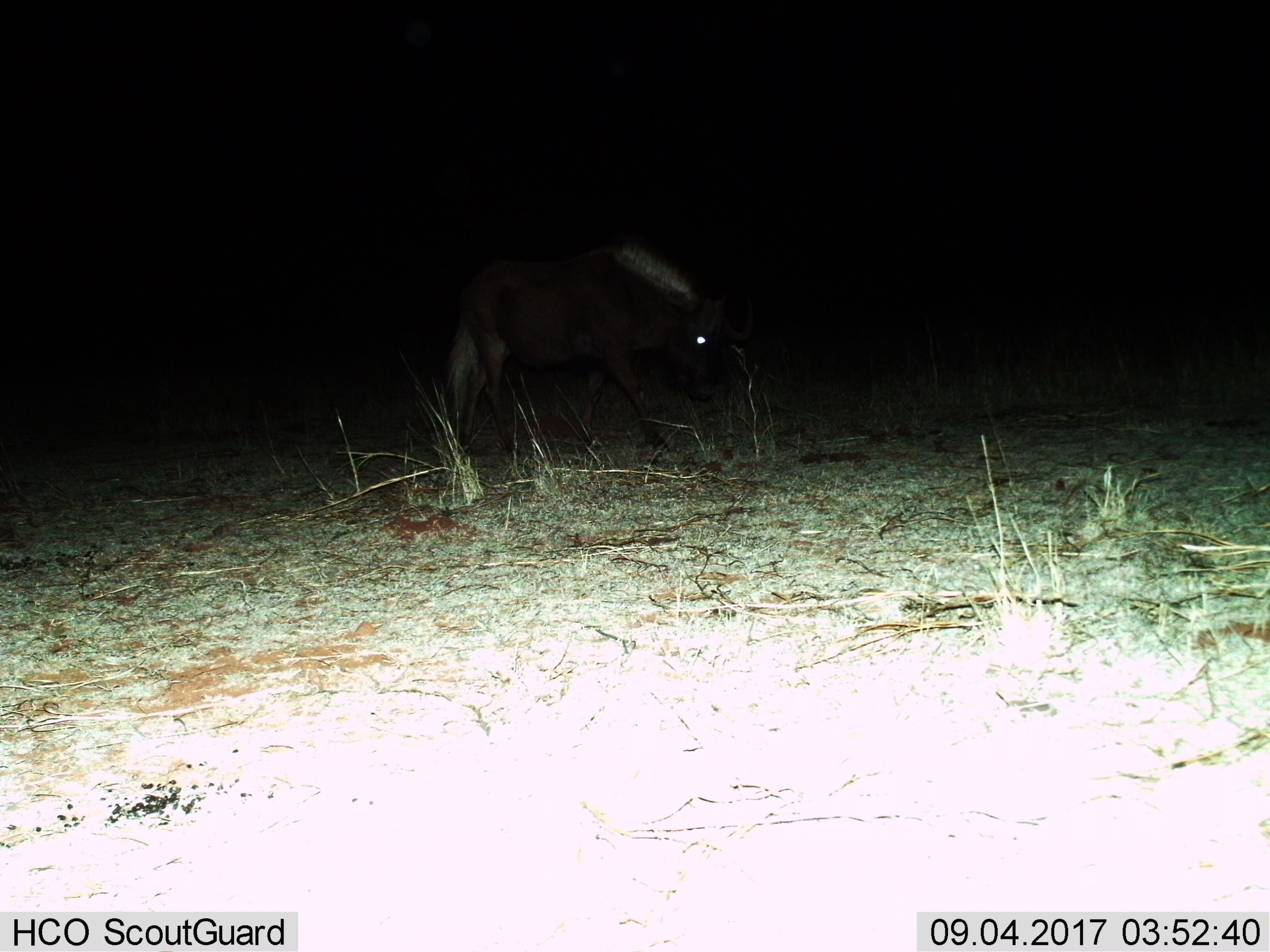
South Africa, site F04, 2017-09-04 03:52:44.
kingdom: Animalia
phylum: Chordata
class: Mammalia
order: Artiodactyla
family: Bovidae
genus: Connochaetes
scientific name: Connochaetes gnou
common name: black wildebeest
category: wildebeestblack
Wildebeestblack (black wildebeest) (Connochaetes gnou), count 1. Behavior (volunteer vote fractions): standing 0%, resting 0%, moving 50%, interacting 0%. Young present (vote fraction): 0%. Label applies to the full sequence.